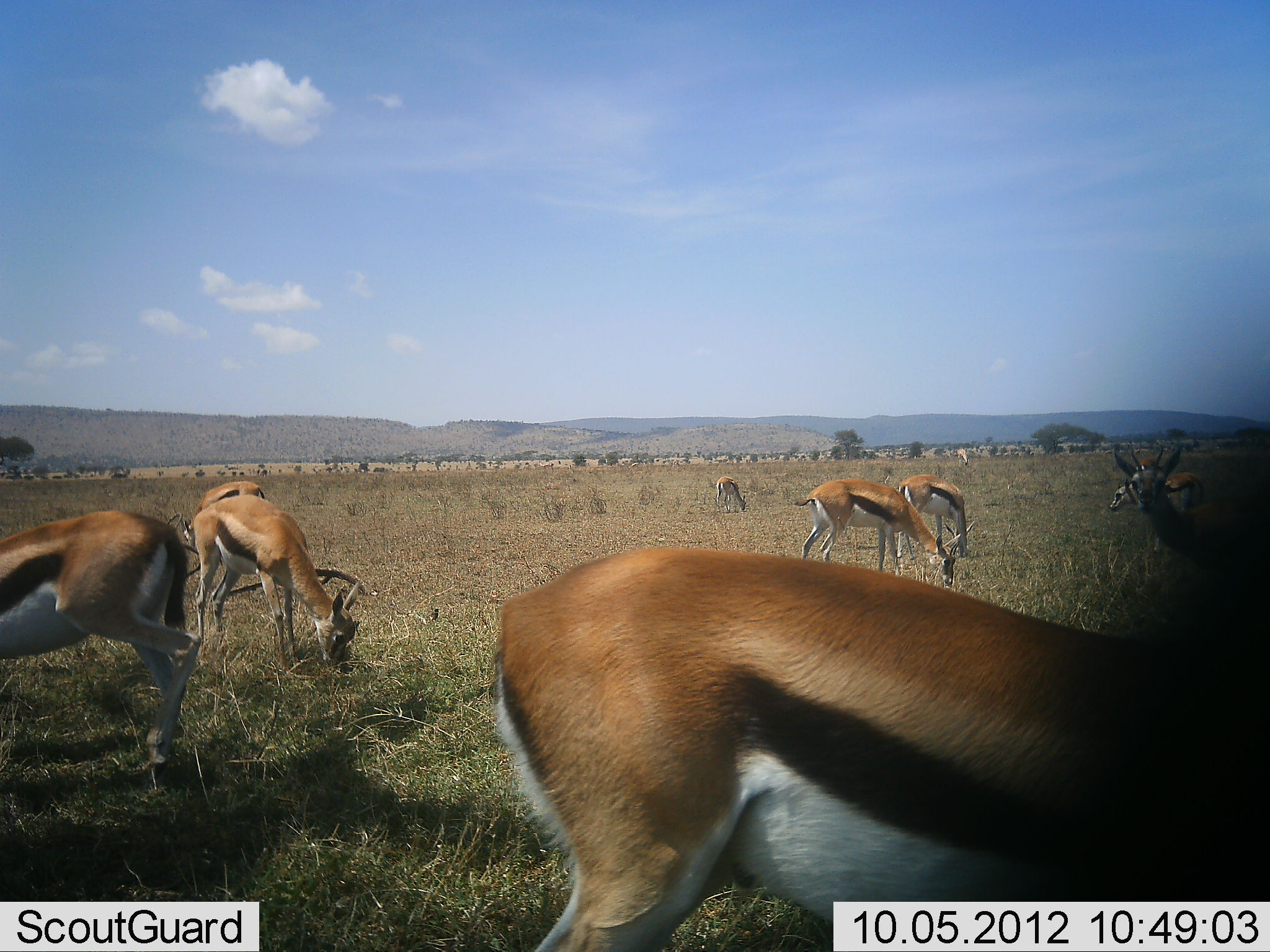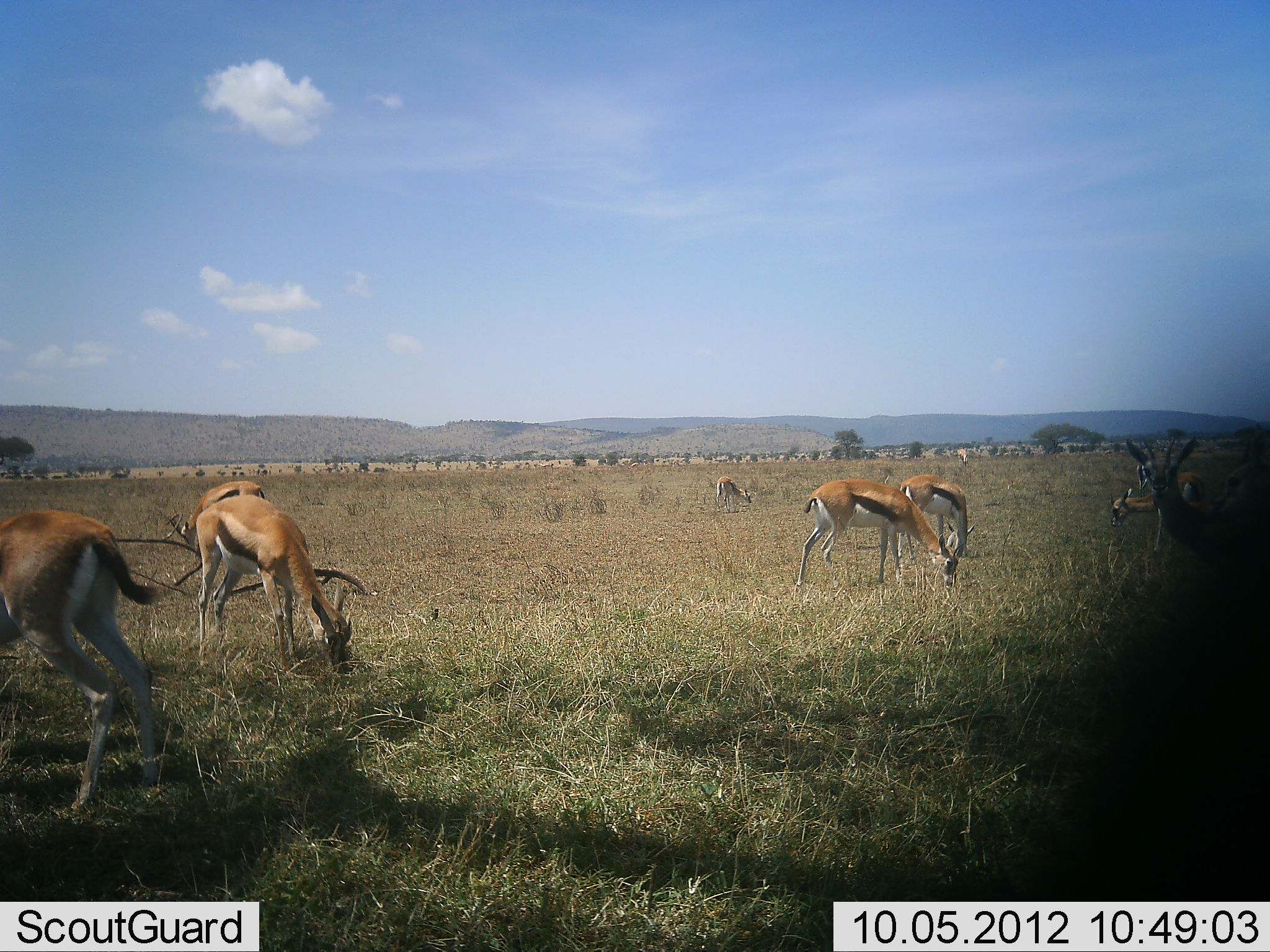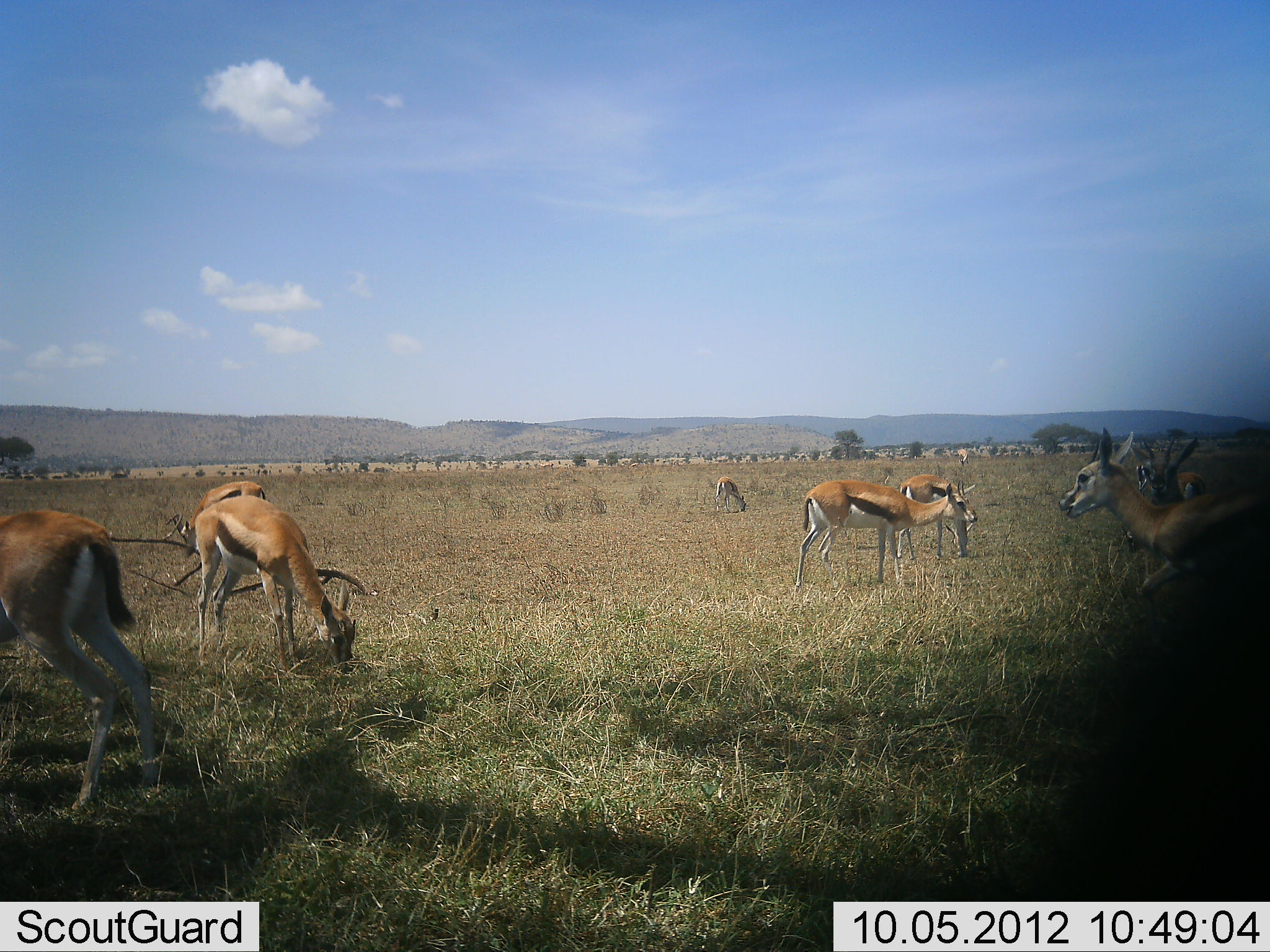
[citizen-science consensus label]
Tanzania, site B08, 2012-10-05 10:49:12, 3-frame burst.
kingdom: Animalia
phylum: Chordata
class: Mammalia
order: Artiodactyla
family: Bovidae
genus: Eudorcas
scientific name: Eudorcas thomsonii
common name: thomson's gazelle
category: gazellethomsons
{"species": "gazellethomsons (thomson's gazelle) (Eudorcas thomsonii)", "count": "10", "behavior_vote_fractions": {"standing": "64%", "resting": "0%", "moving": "82%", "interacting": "0%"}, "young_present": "0%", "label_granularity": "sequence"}